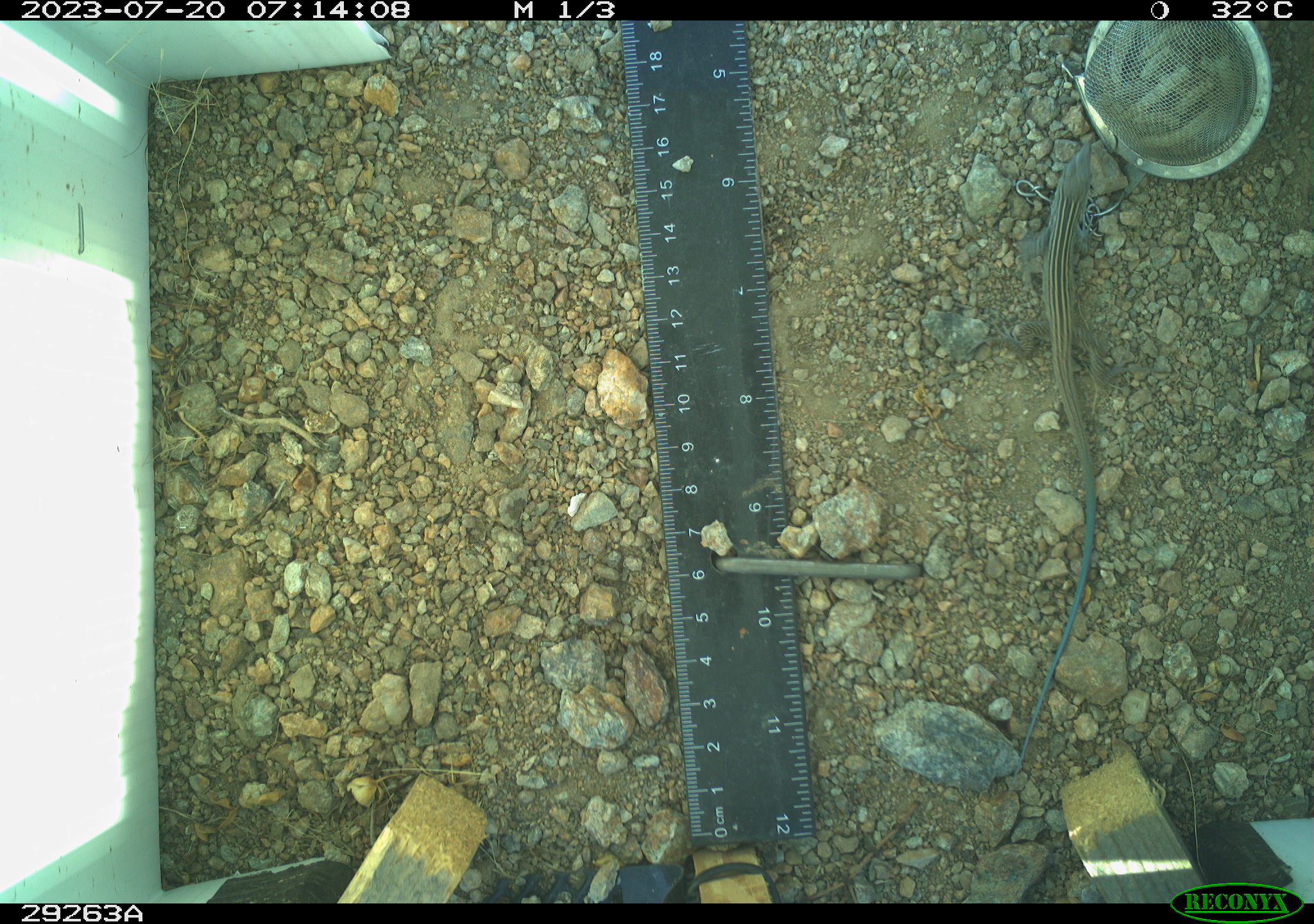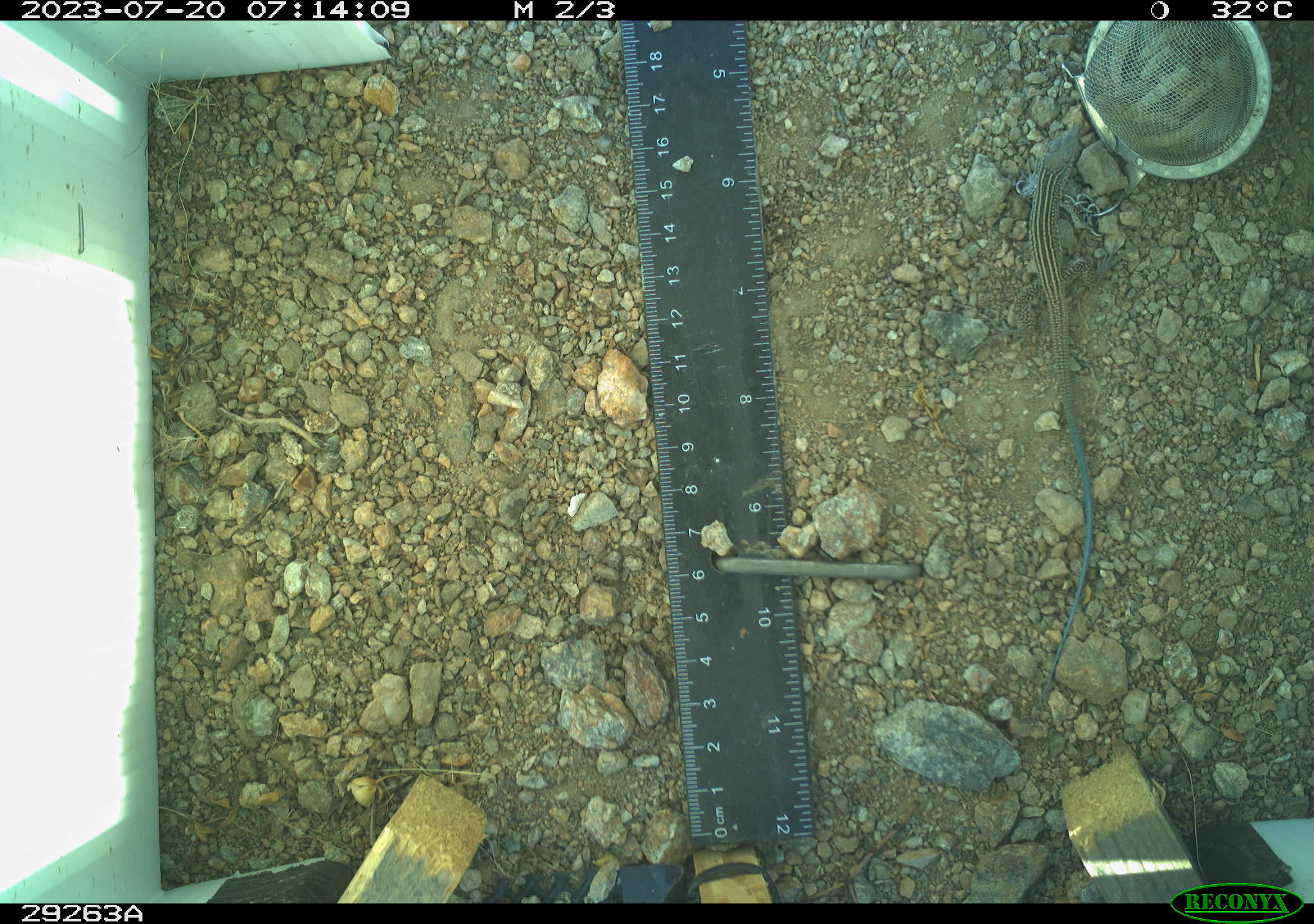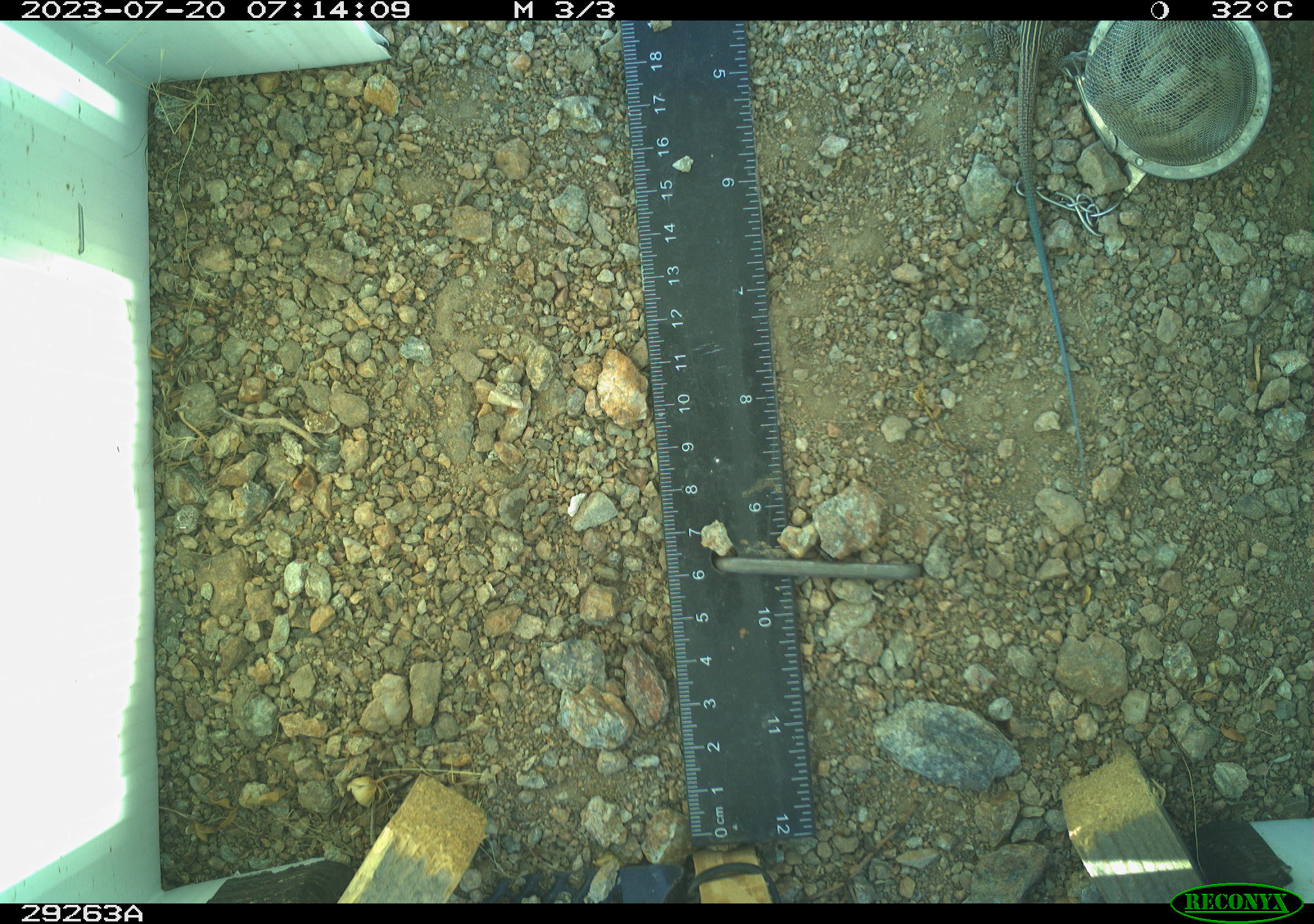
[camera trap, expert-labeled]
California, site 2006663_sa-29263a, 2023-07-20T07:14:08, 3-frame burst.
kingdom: Animalia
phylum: Chordata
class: Reptilia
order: Squamata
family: Teiidae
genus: Aspidoscelis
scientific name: Aspidoscelis tigris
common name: western whiptail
Western whiptail (Aspidoscelis tigris).